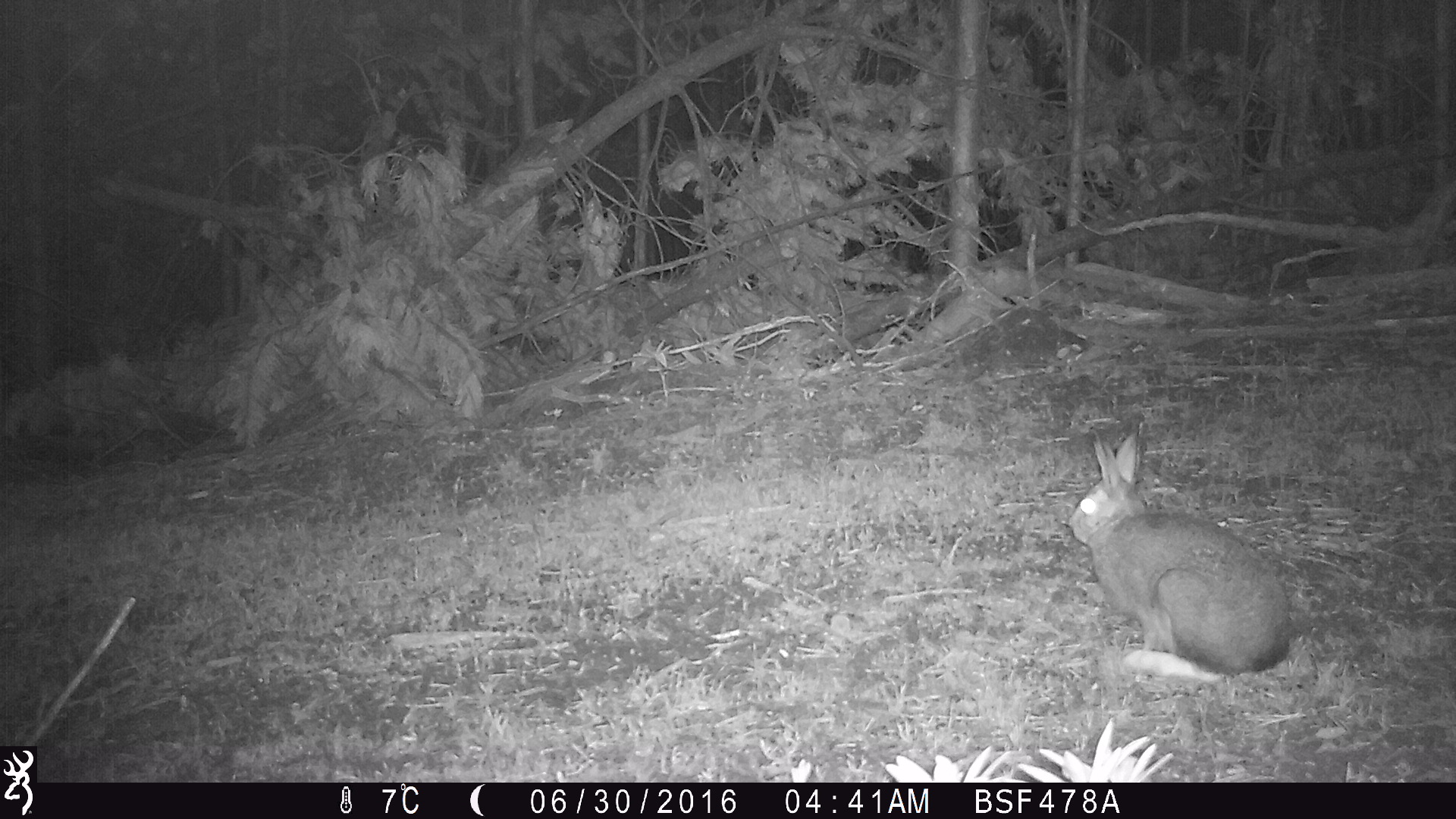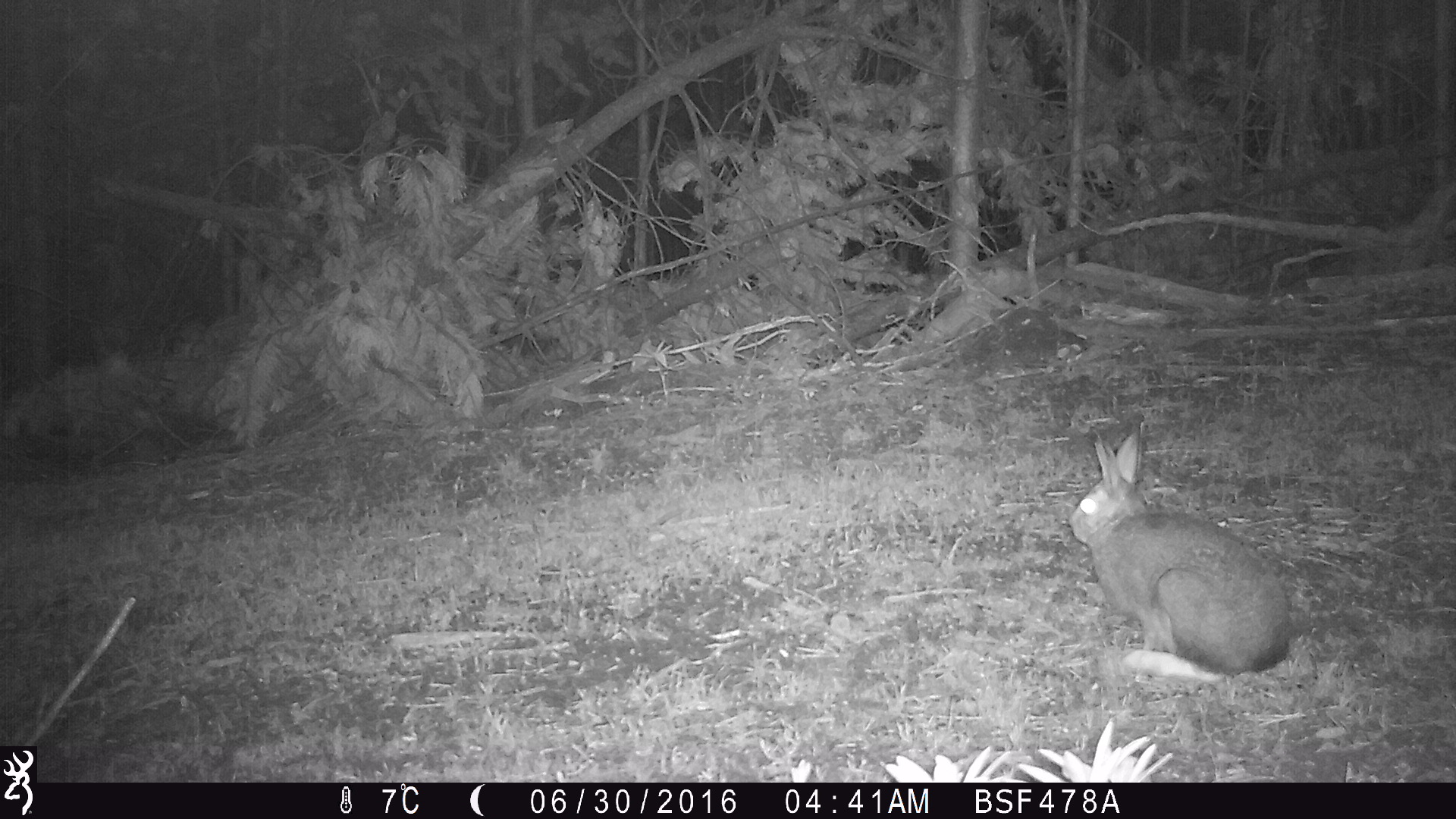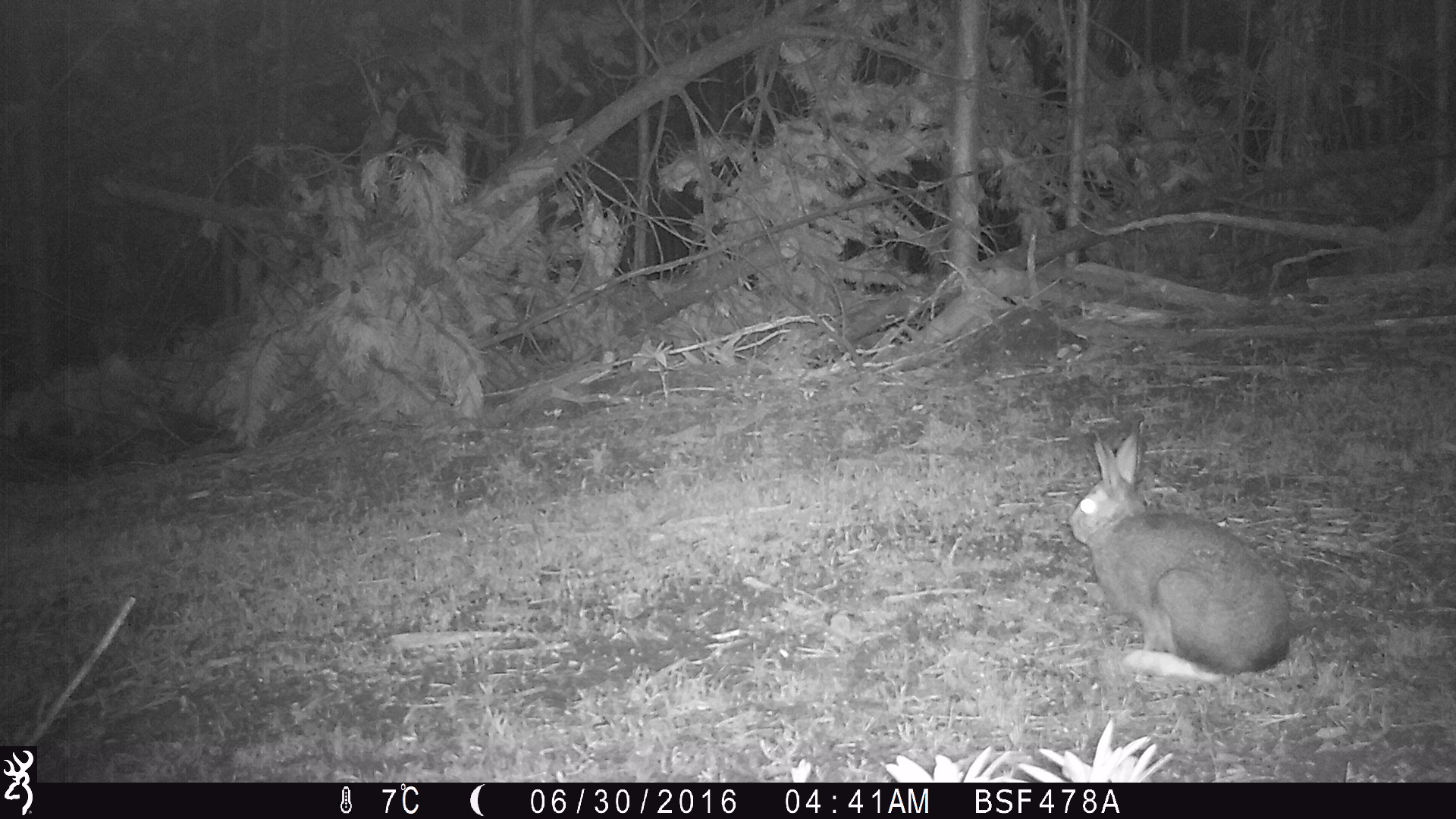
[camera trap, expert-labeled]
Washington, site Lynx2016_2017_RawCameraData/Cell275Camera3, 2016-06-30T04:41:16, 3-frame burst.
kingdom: Animalia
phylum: Chordata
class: Mammalia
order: Lagomorpha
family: Leporidae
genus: Lepus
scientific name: Lepus americanus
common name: snowshoe hare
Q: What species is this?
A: Lepus americanus (snowshoe hare).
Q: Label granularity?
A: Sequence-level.